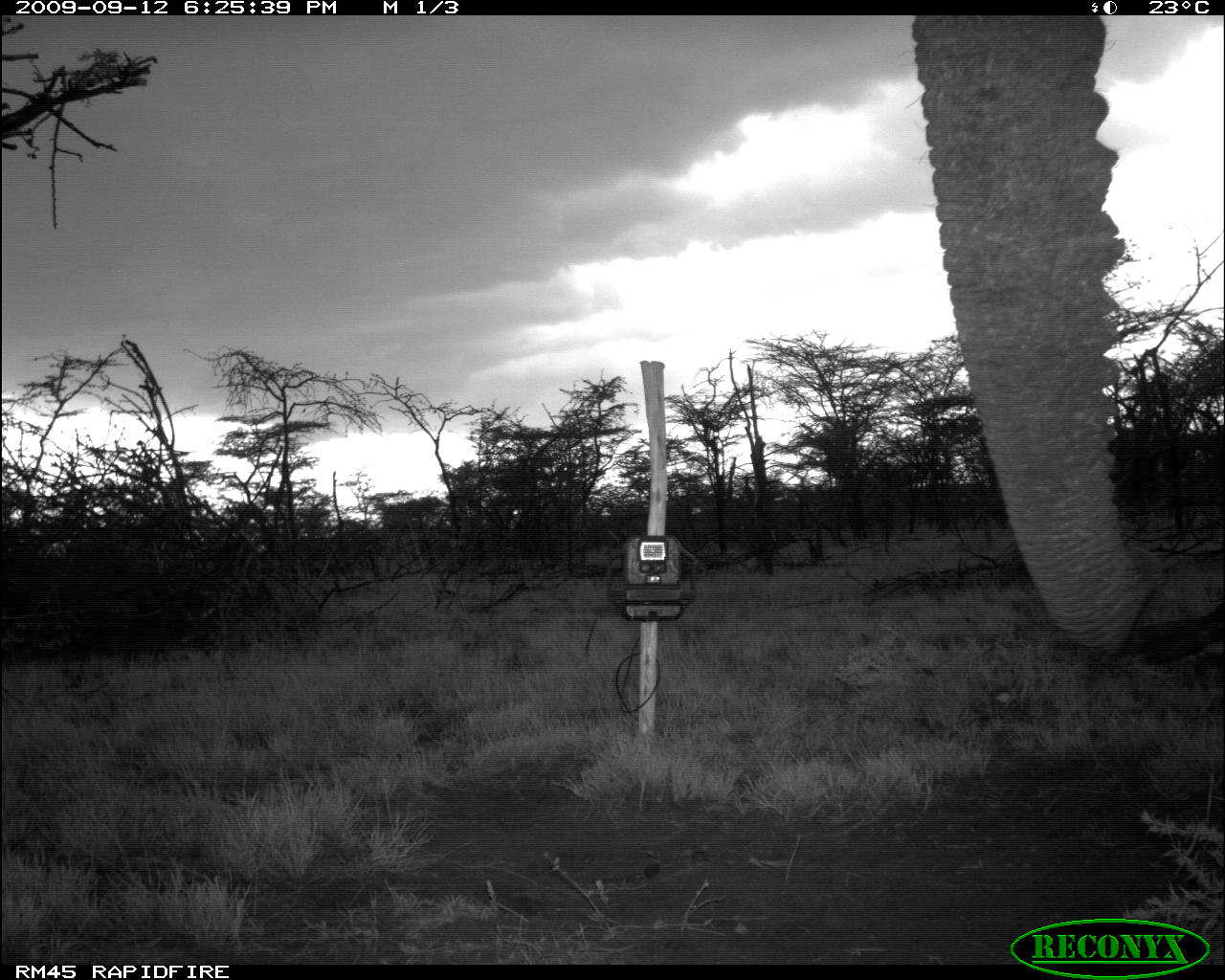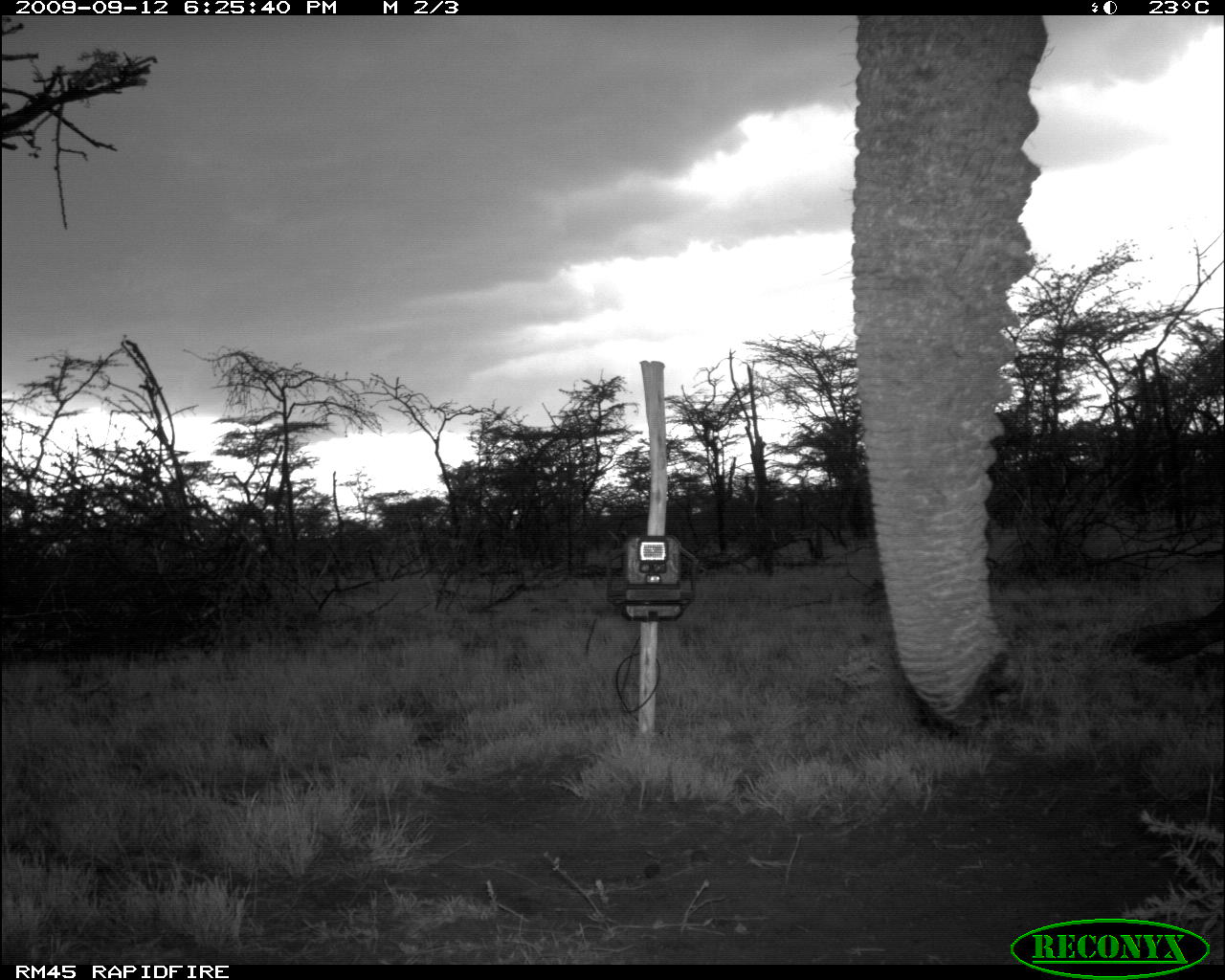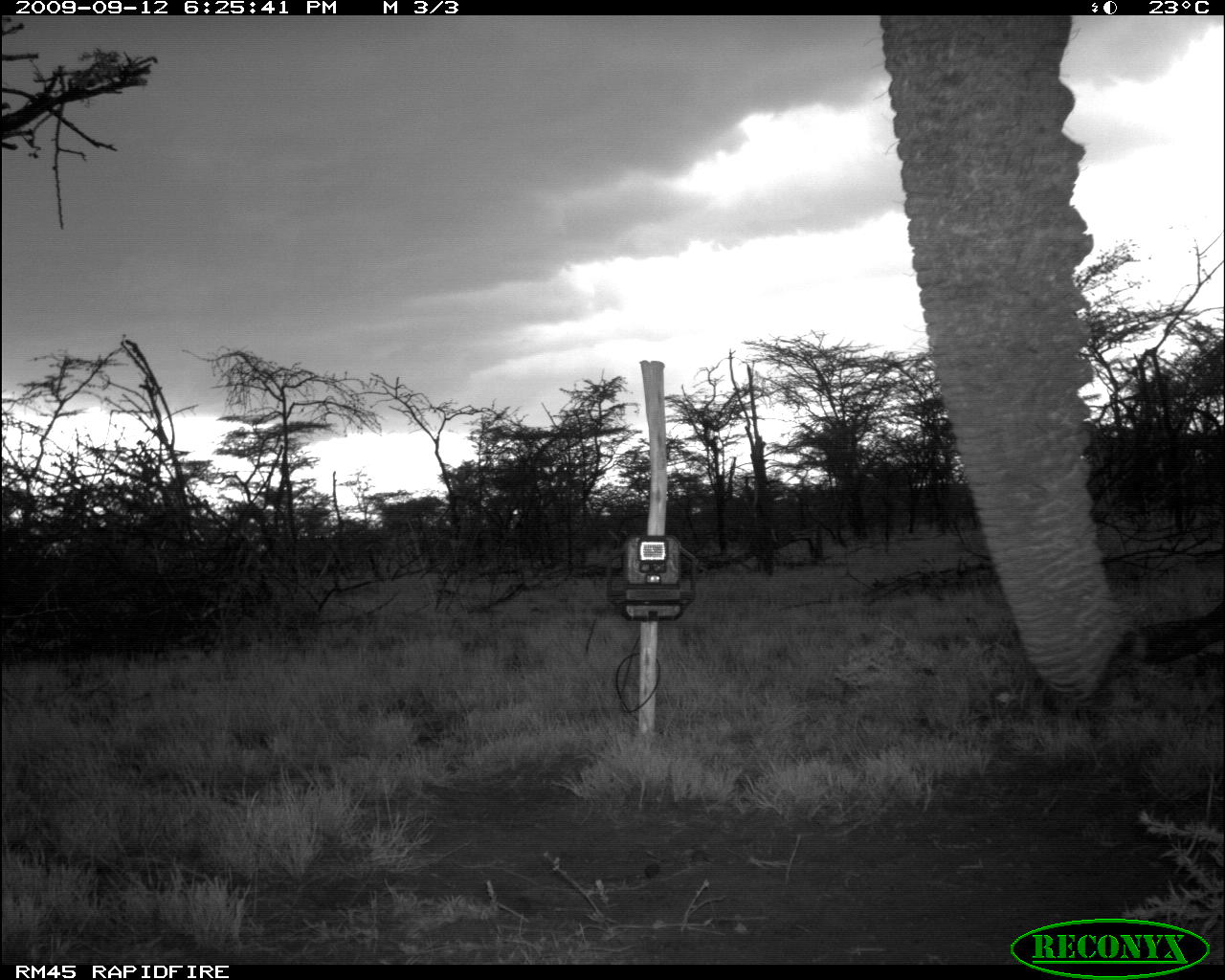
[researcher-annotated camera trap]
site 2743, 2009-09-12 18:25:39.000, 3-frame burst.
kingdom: Animalia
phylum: Chordata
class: Mammalia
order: Proboscidea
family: Elephantidae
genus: Loxodonta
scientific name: Loxodonta africana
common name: african bush elephant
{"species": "Loxodonta africana (african bush elephant)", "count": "1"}